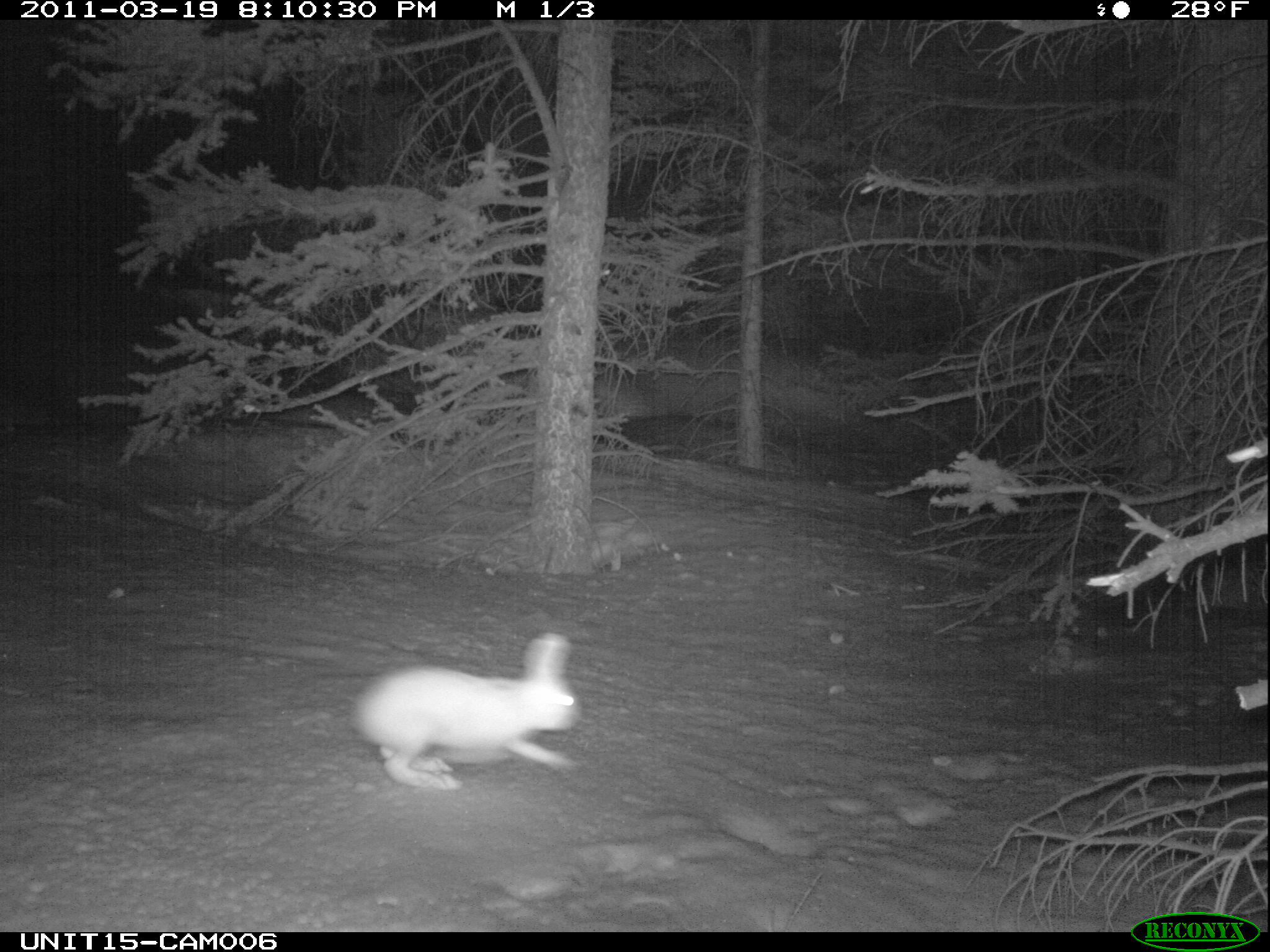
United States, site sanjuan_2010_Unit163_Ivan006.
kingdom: Animalia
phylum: Chordata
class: Mammalia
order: Lagomorpha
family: Leporidae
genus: Lepus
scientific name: Lepus americanus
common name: snowshoe hare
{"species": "Lepus americanus (snowshoe hare)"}